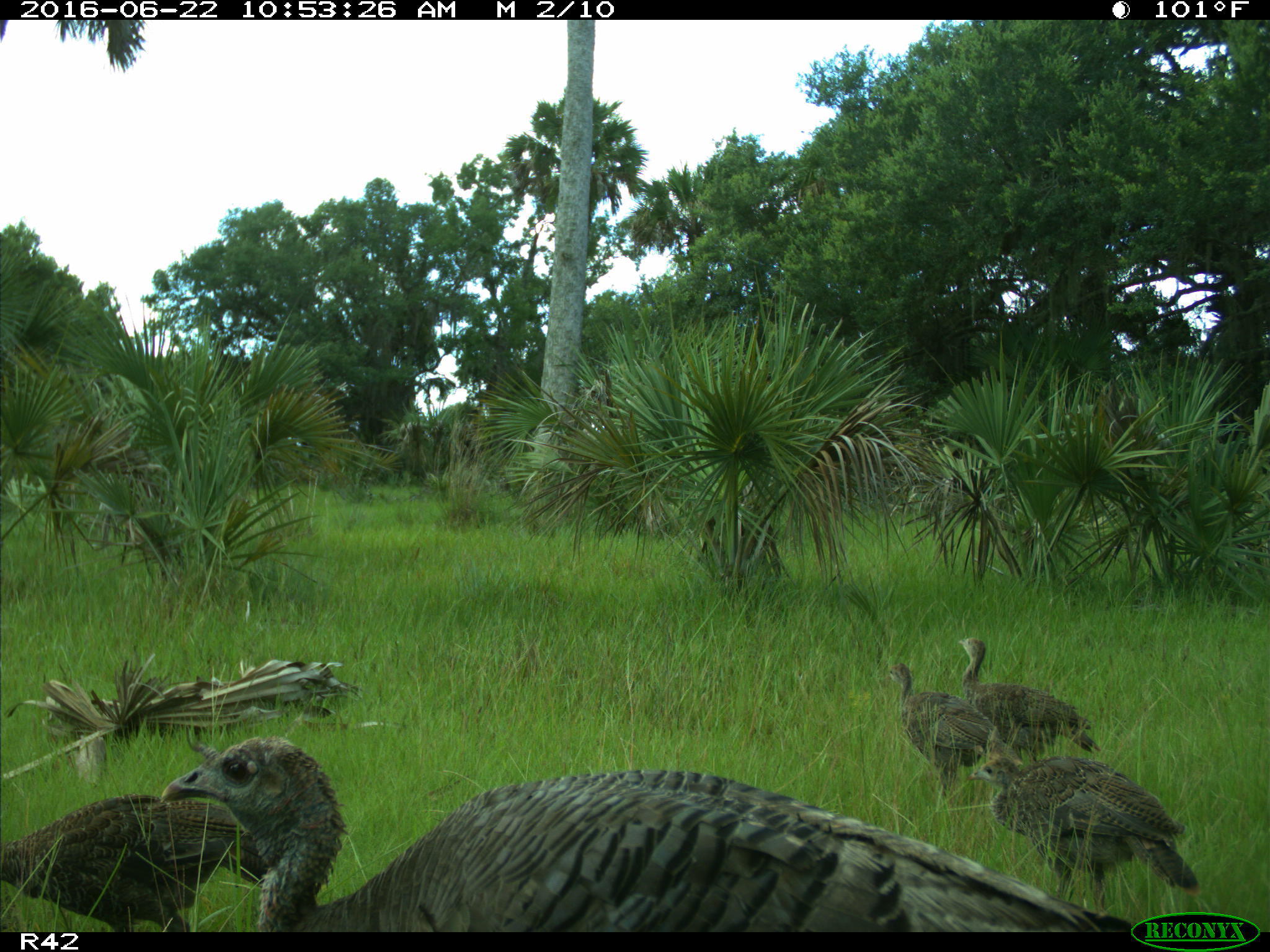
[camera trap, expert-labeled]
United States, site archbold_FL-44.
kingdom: Animalia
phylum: Chordata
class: Aves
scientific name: Aves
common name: birds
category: unidentified bird